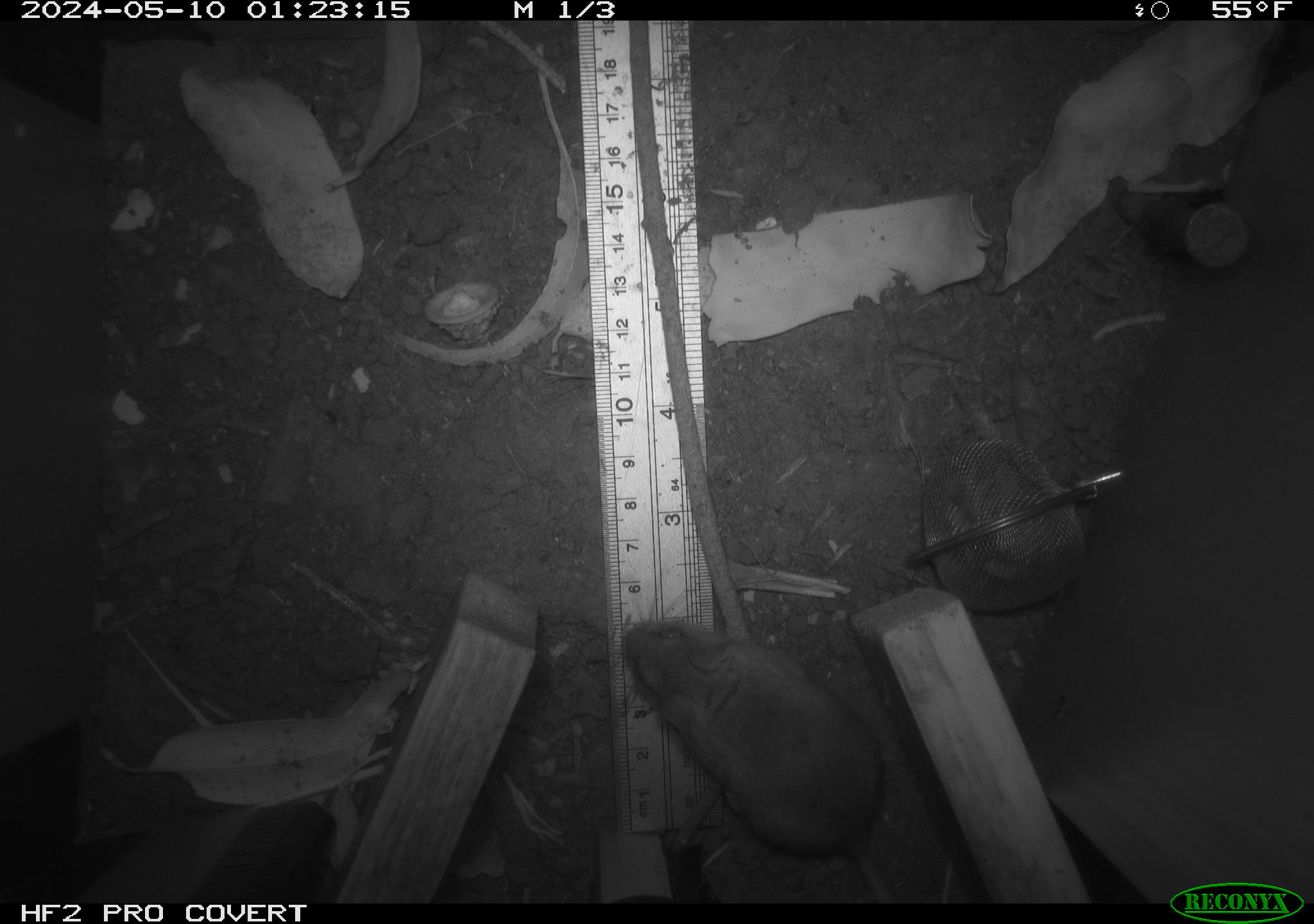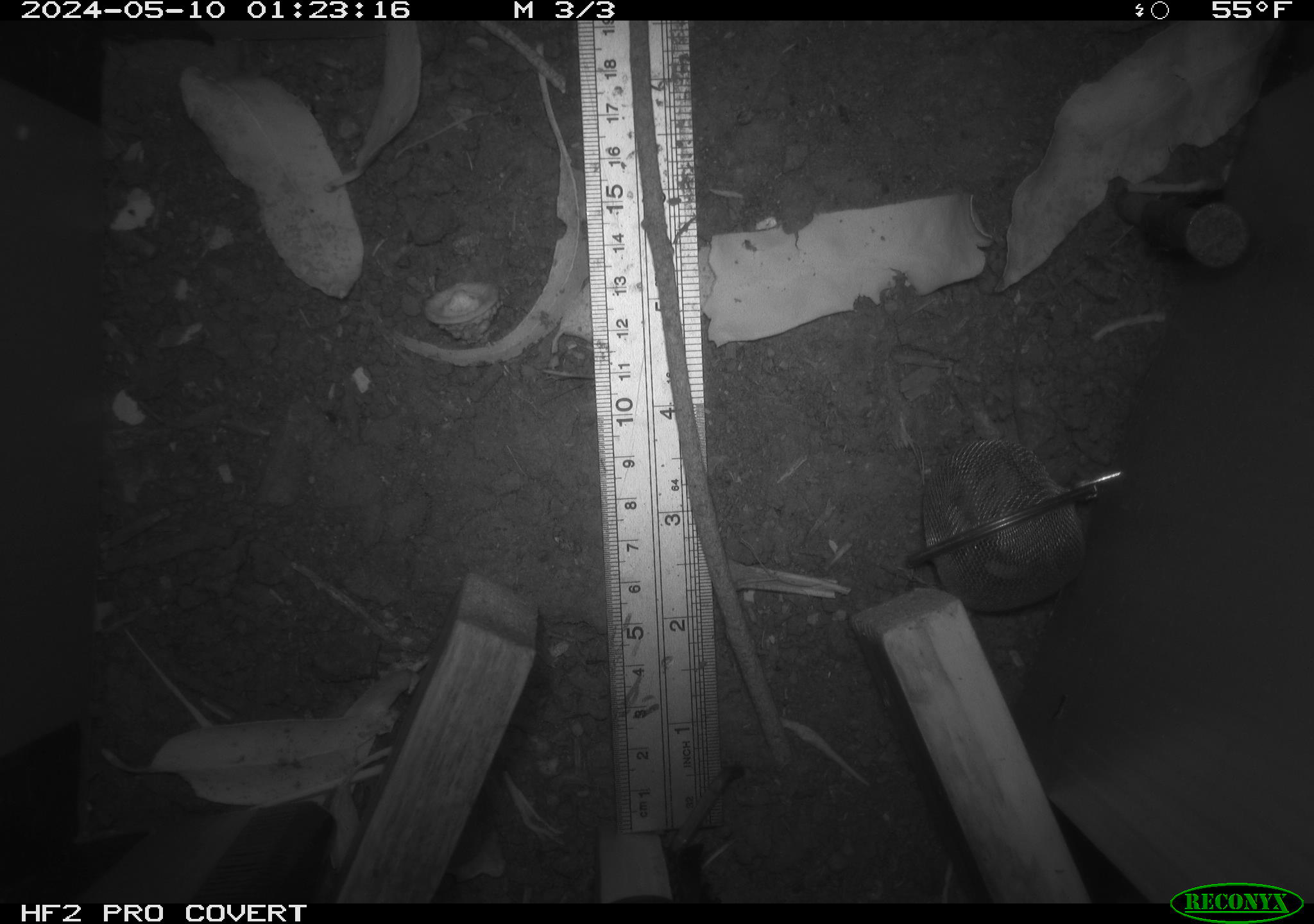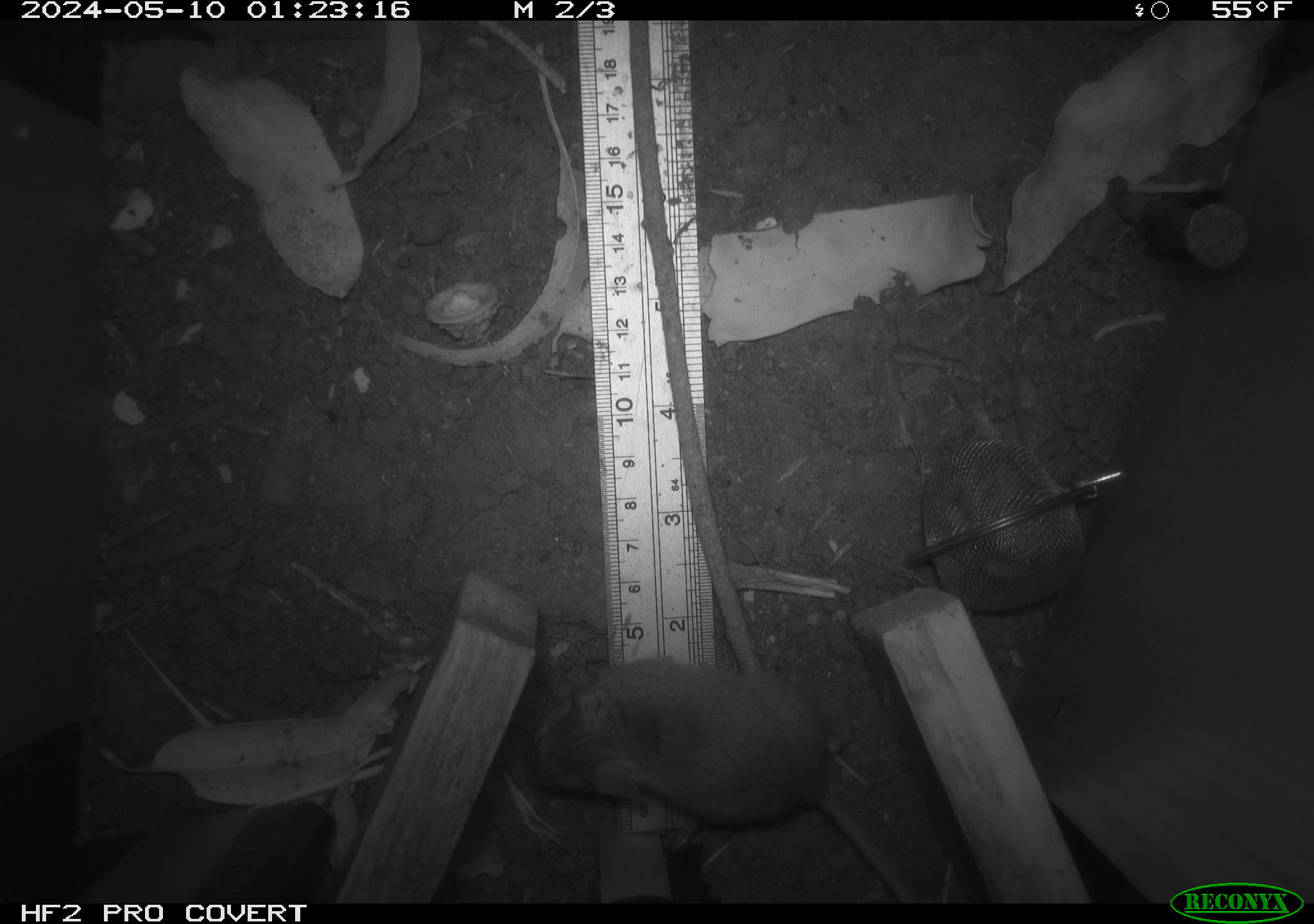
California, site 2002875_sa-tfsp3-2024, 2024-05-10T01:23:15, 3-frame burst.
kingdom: Animalia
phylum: Chordata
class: Mammalia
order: Rodentia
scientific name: Rodentia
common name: mouse species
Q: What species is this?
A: Mouse species (Rodentia).